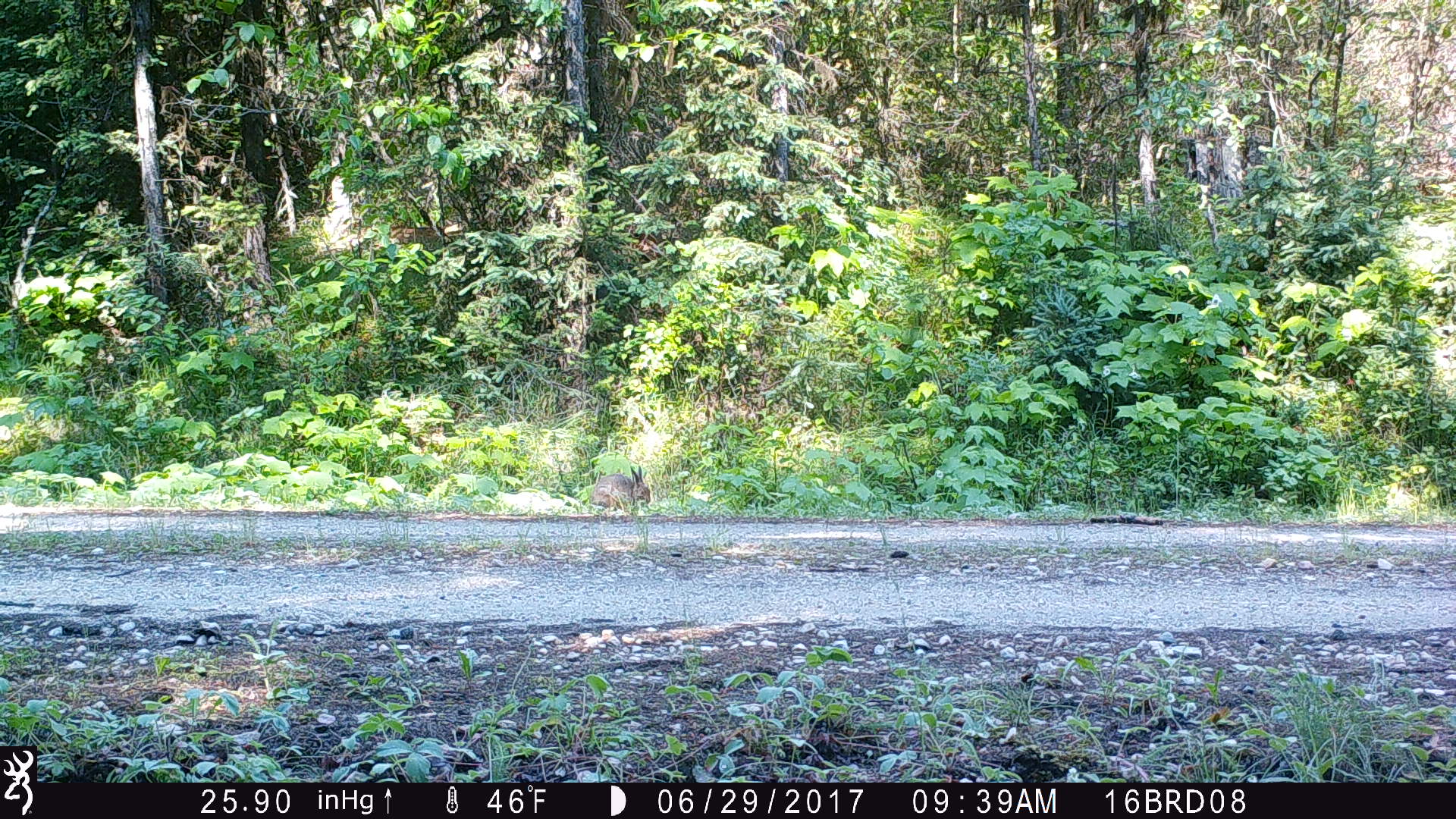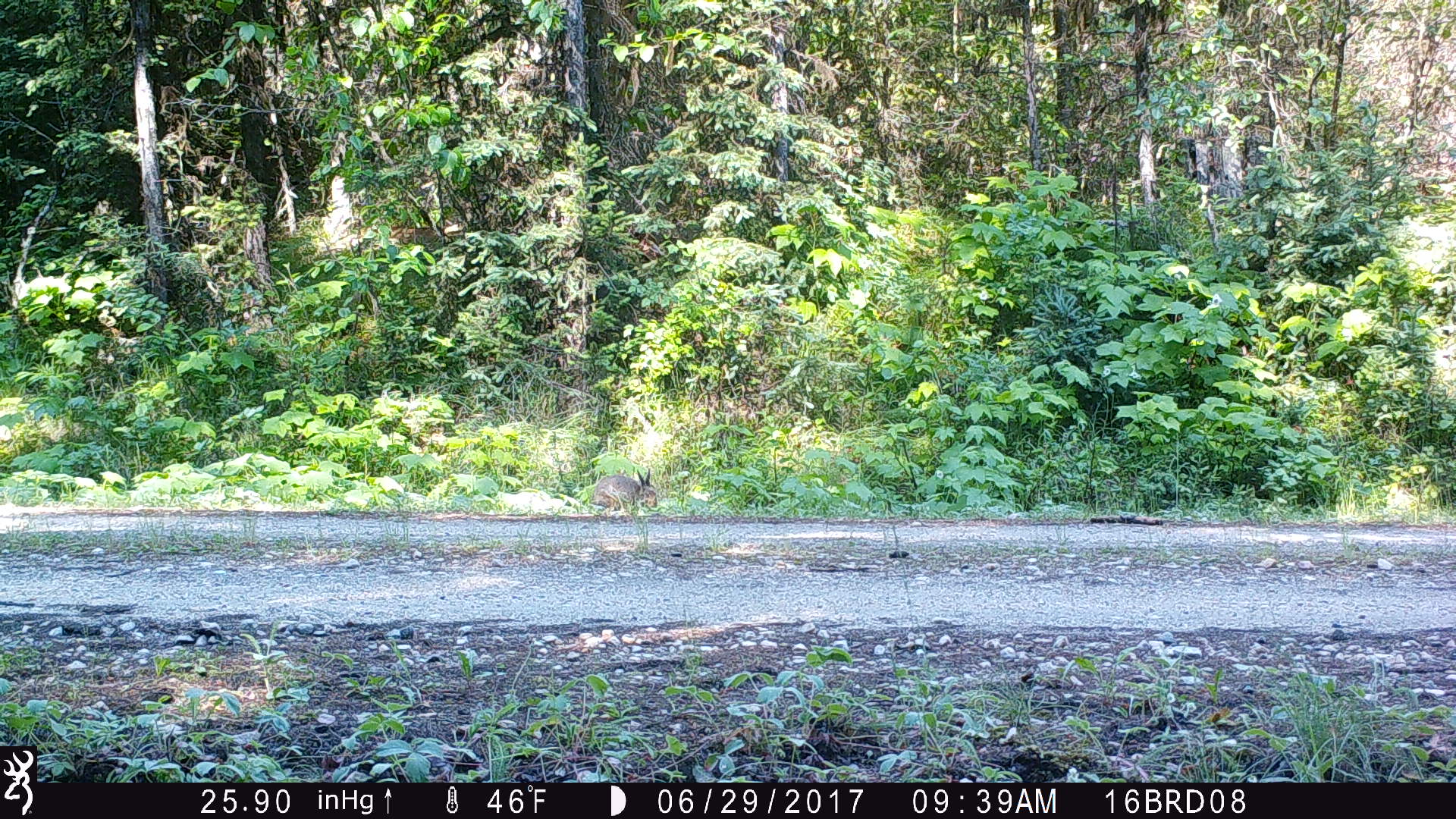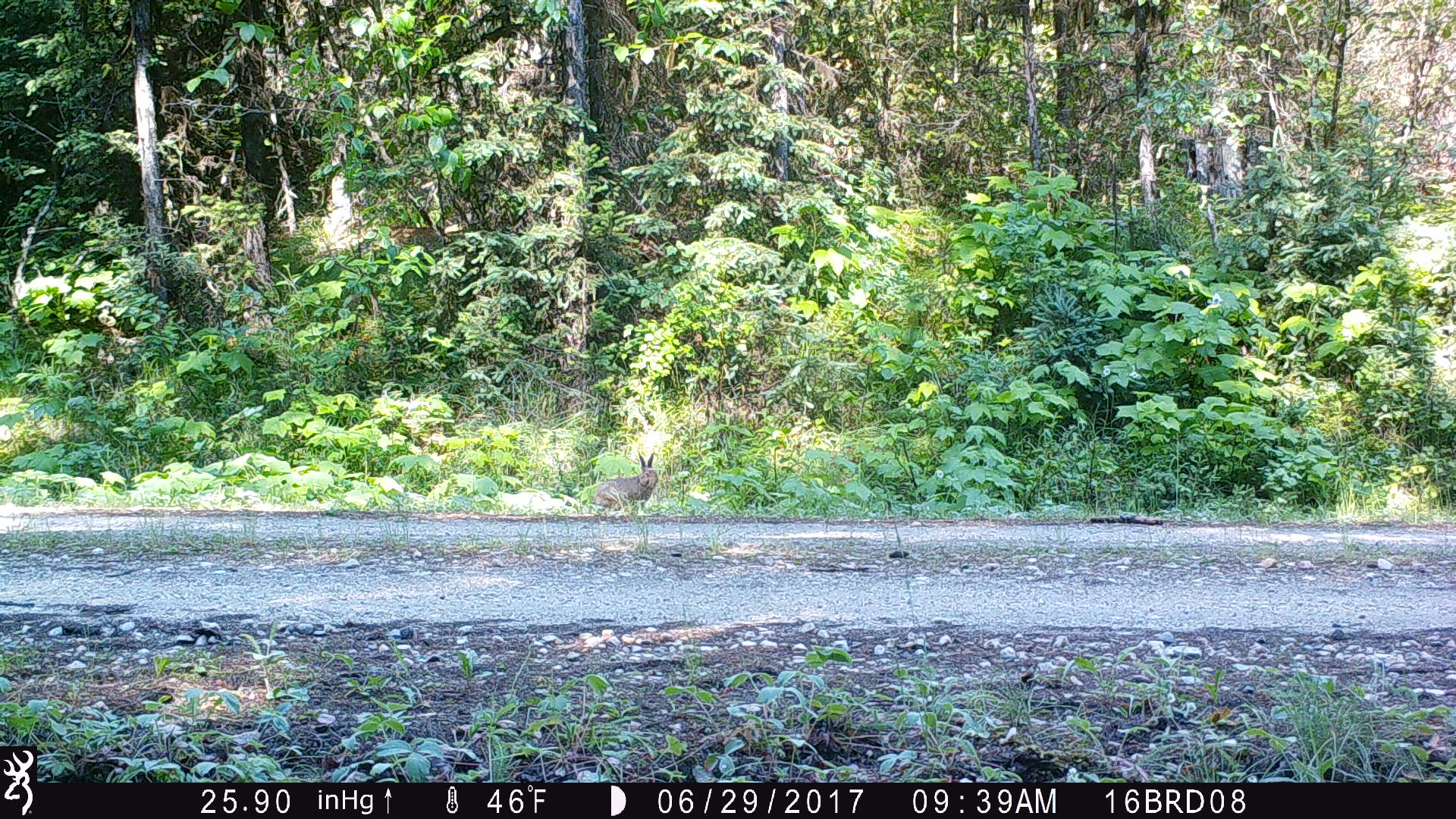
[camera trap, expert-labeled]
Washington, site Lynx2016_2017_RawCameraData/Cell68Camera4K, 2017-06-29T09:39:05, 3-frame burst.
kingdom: Animalia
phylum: Chordata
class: Mammalia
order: Lagomorpha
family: Leporidae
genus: Lepus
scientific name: Lepus americanus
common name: snowshoe hare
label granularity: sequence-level